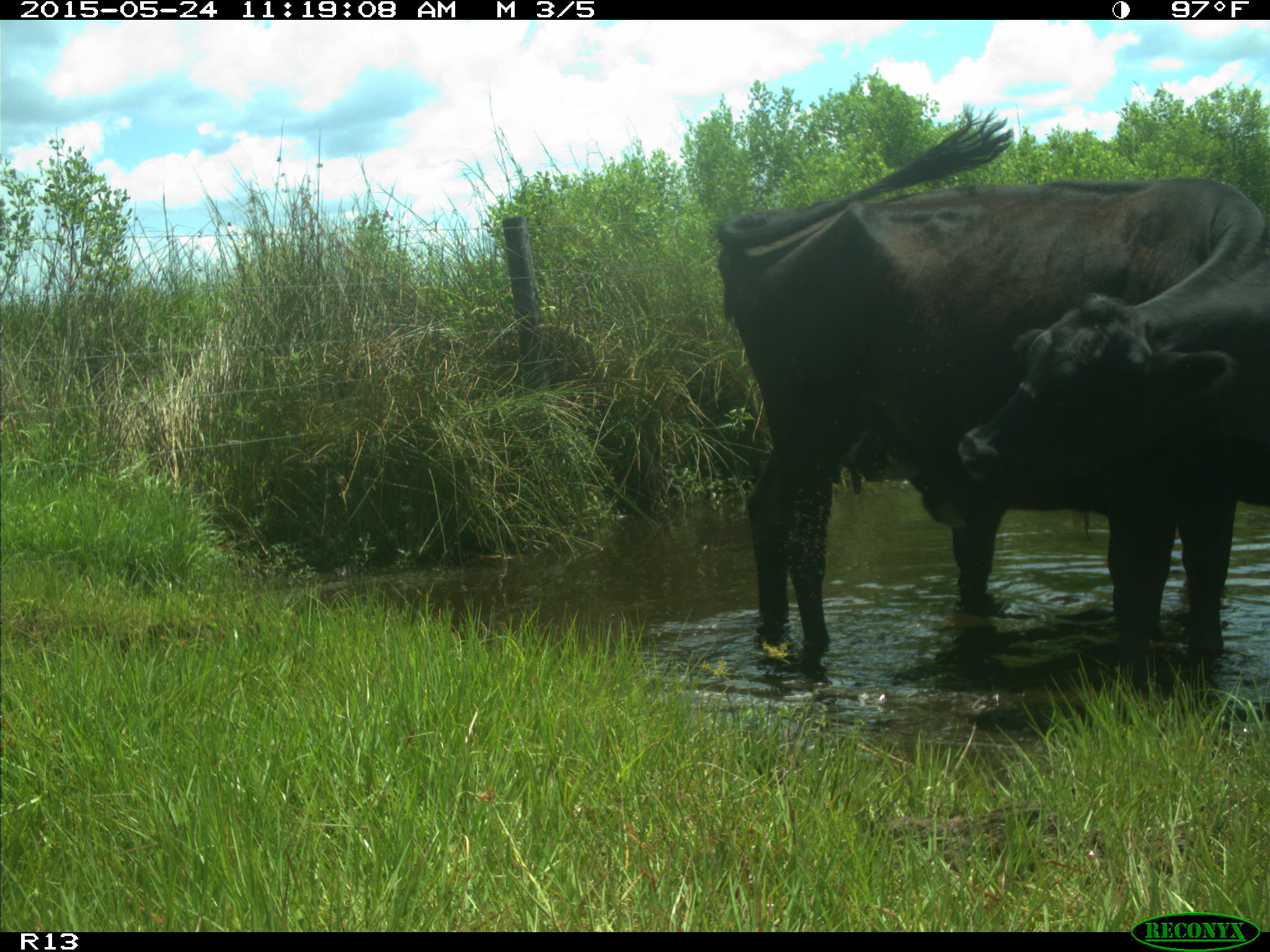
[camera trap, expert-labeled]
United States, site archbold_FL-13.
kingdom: Animalia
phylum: Chordata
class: Mammalia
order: Artiodactyla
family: Bovidae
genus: Bos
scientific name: Bos taurus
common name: domestic cow